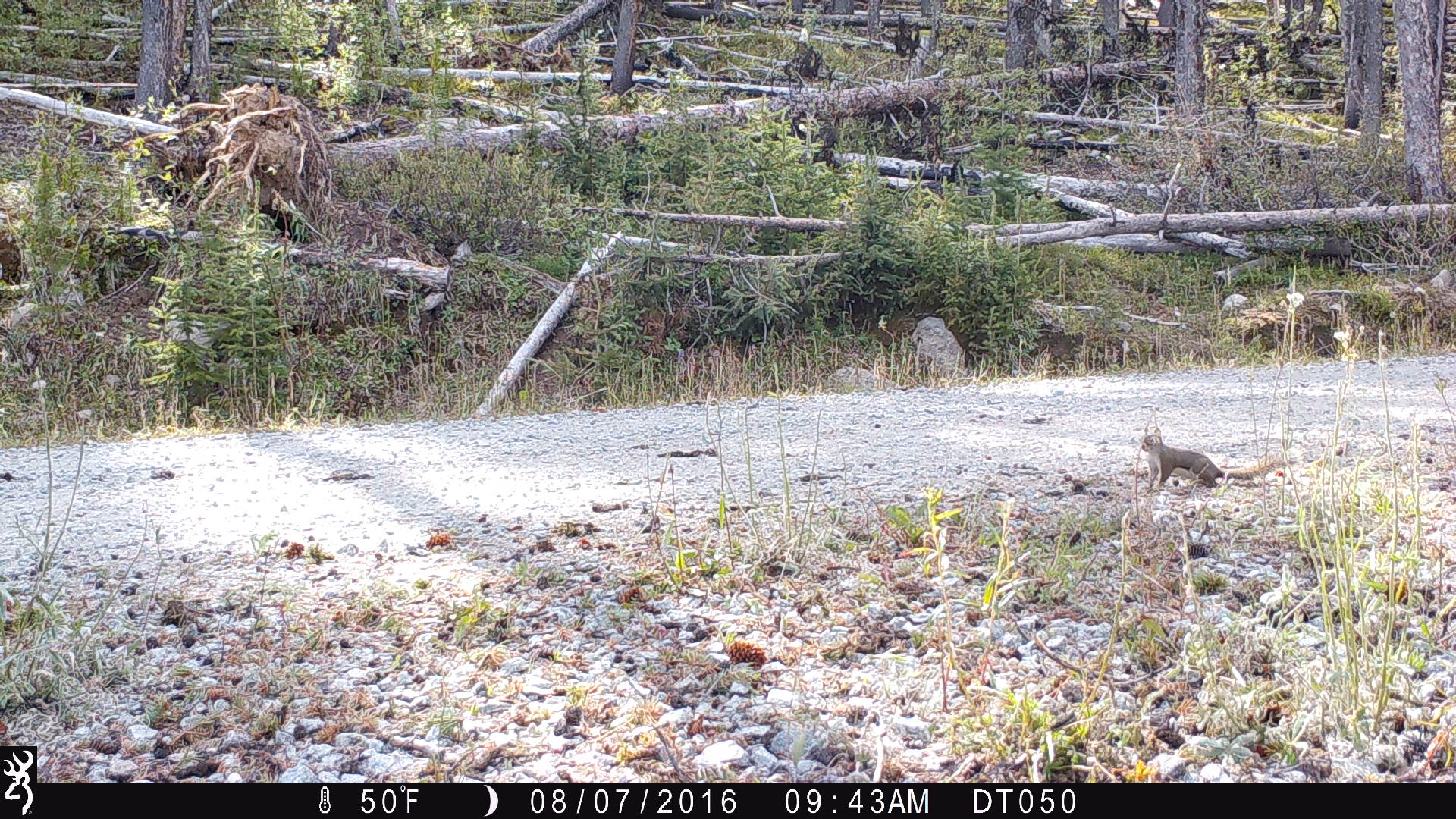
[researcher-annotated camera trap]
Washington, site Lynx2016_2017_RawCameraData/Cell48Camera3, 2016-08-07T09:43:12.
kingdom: Animalia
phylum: Chordata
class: Mammalia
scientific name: Mammalia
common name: small mammal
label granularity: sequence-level